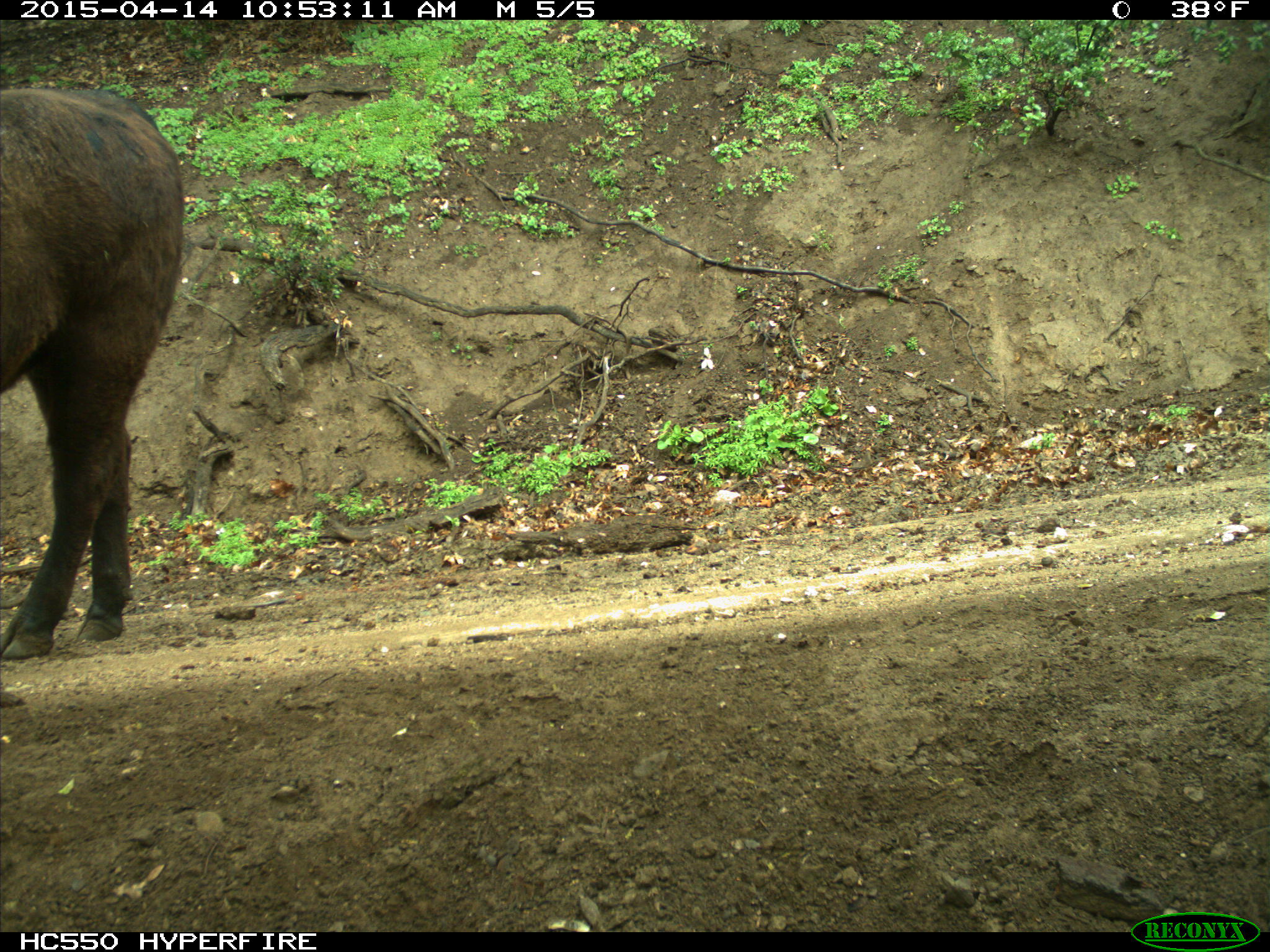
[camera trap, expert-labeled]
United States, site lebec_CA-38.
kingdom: Animalia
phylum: Chordata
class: Mammalia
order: Artiodactyla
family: Bovidae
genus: Bos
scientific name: Bos taurus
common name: domestic cow